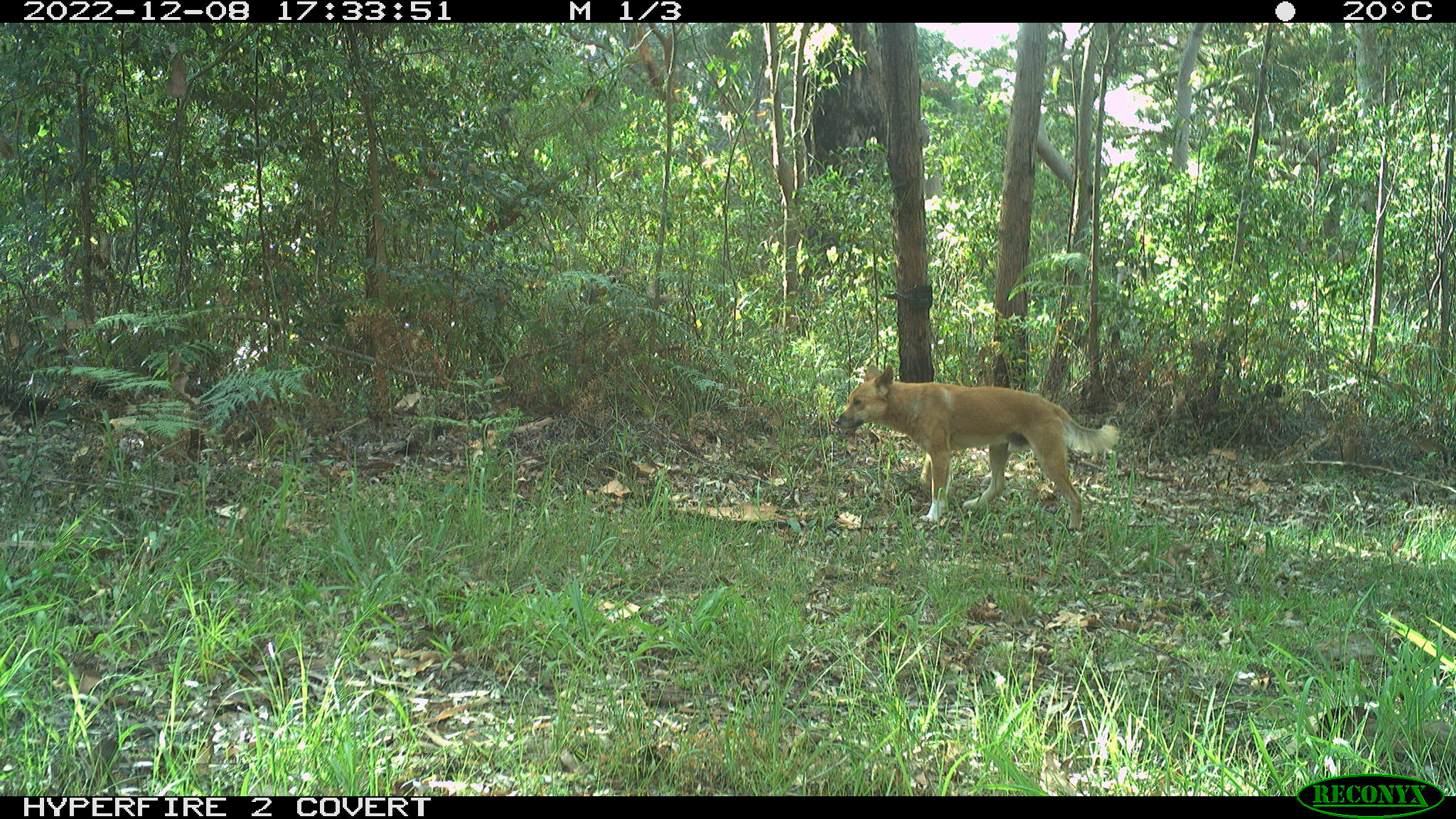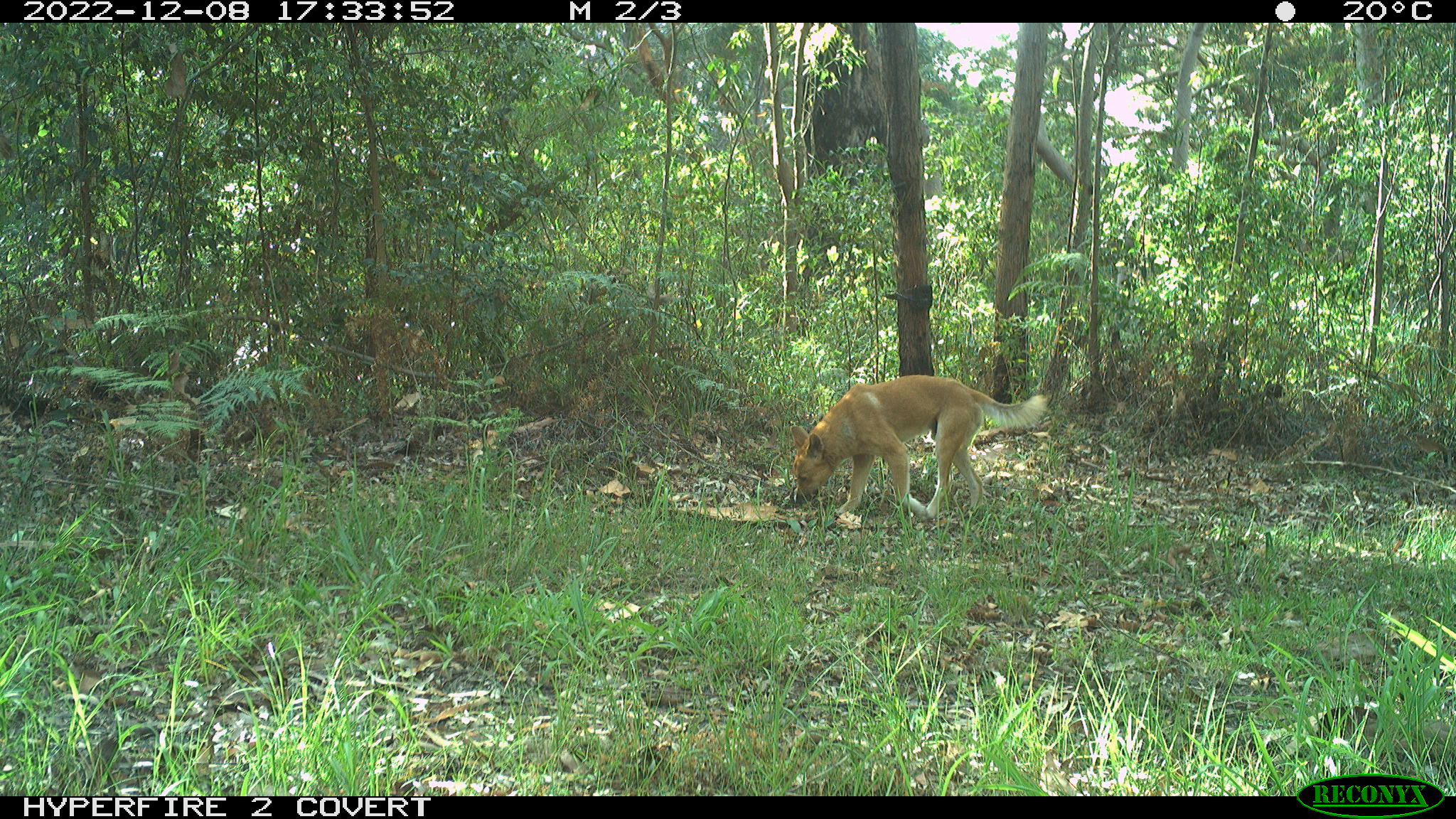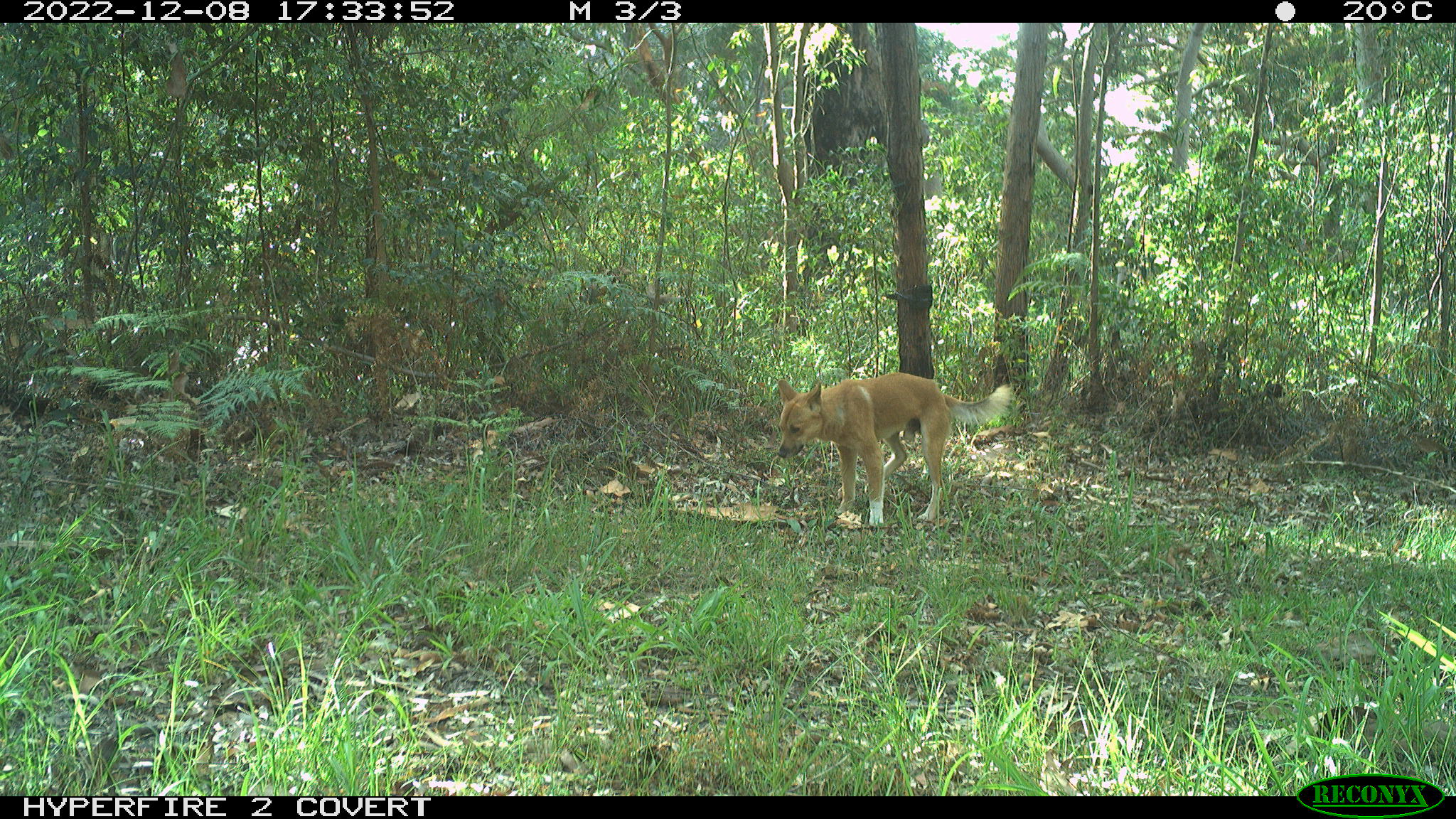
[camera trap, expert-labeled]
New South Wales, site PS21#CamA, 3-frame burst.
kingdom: Animalia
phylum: Chordata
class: Mammalia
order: Carnivora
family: Canidae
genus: Canis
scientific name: Canis familiaris dingo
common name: dingo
Dingo (Canis familiaris dingo).